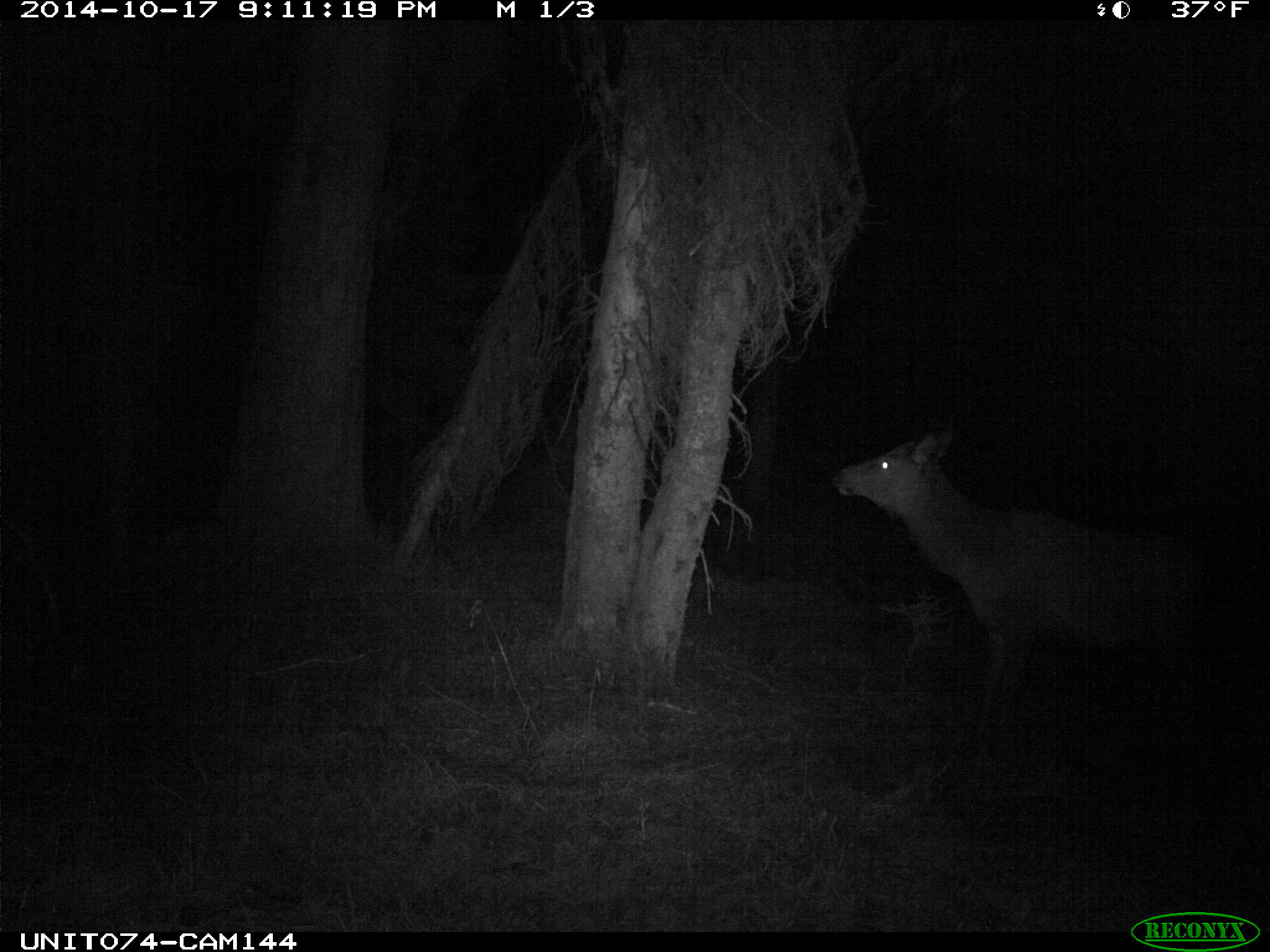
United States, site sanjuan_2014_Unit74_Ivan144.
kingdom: Animalia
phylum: Chordata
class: Mammalia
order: Artiodactyla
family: Cervidae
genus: Cervus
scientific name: Cervus elaphus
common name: red deer